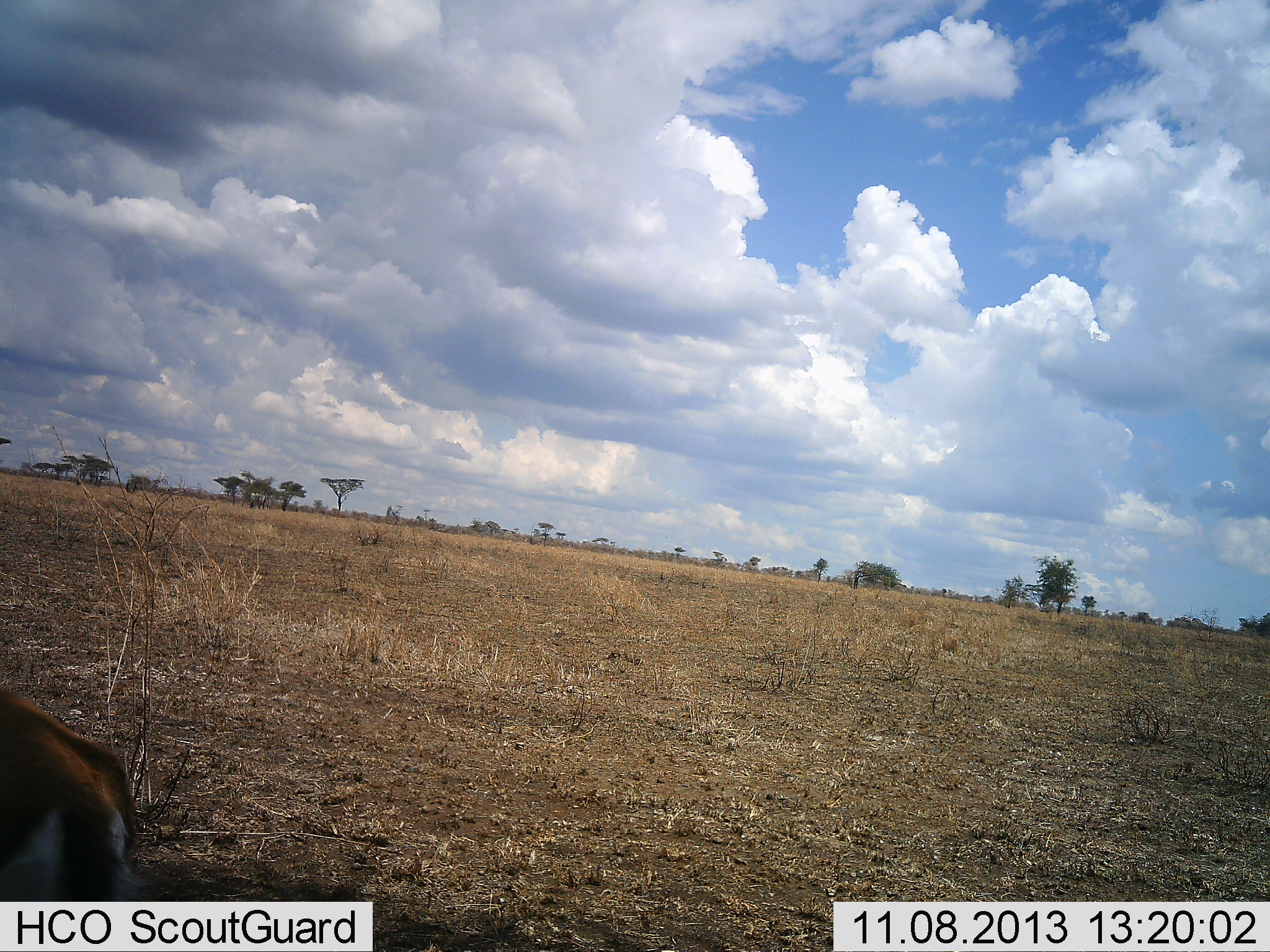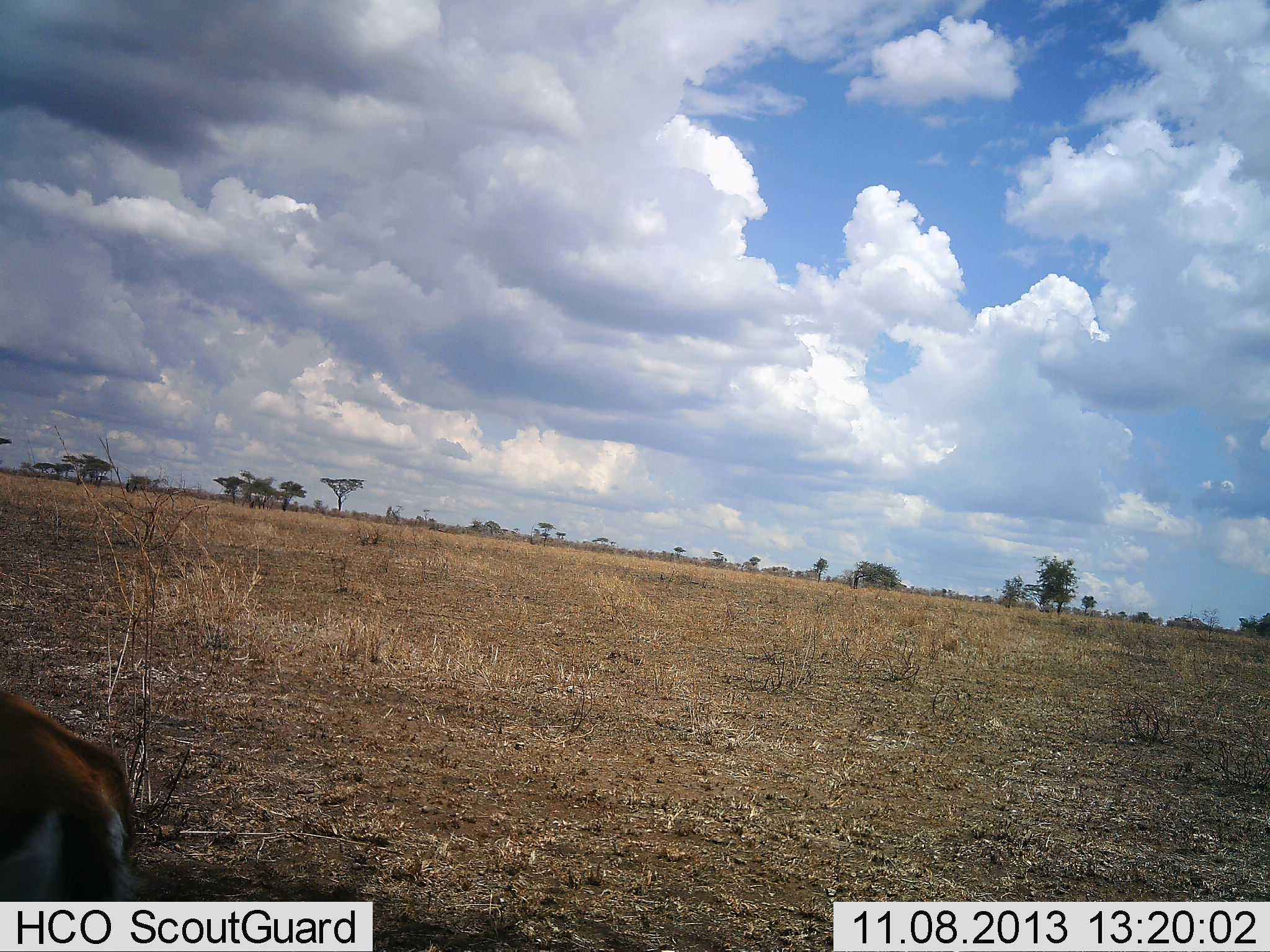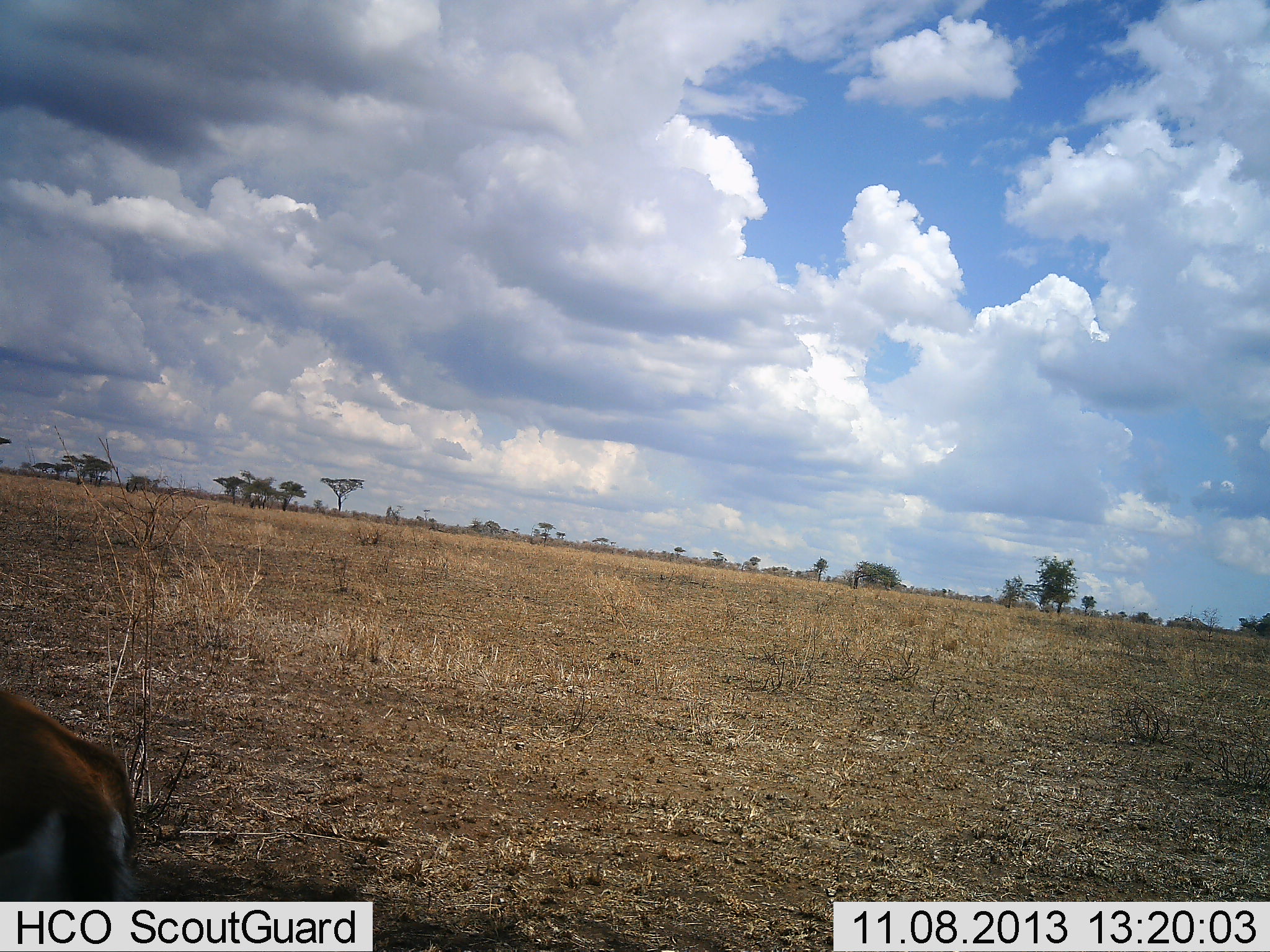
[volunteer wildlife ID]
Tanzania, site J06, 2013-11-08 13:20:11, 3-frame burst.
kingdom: Animalia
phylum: Chordata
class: Mammalia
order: Artiodactyla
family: Bovidae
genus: Eudorcas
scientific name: Eudorcas thomsonii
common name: thomson's gazelle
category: gazellethomsons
Gazellethomsons (thomson's gazelle) (Eudorcas thomsonii), count 1. Behavior (volunteer vote fractions): standing 90%, resting 10%, moving 0%, interacting 0%. Young present (vote fraction): 0%. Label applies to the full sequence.